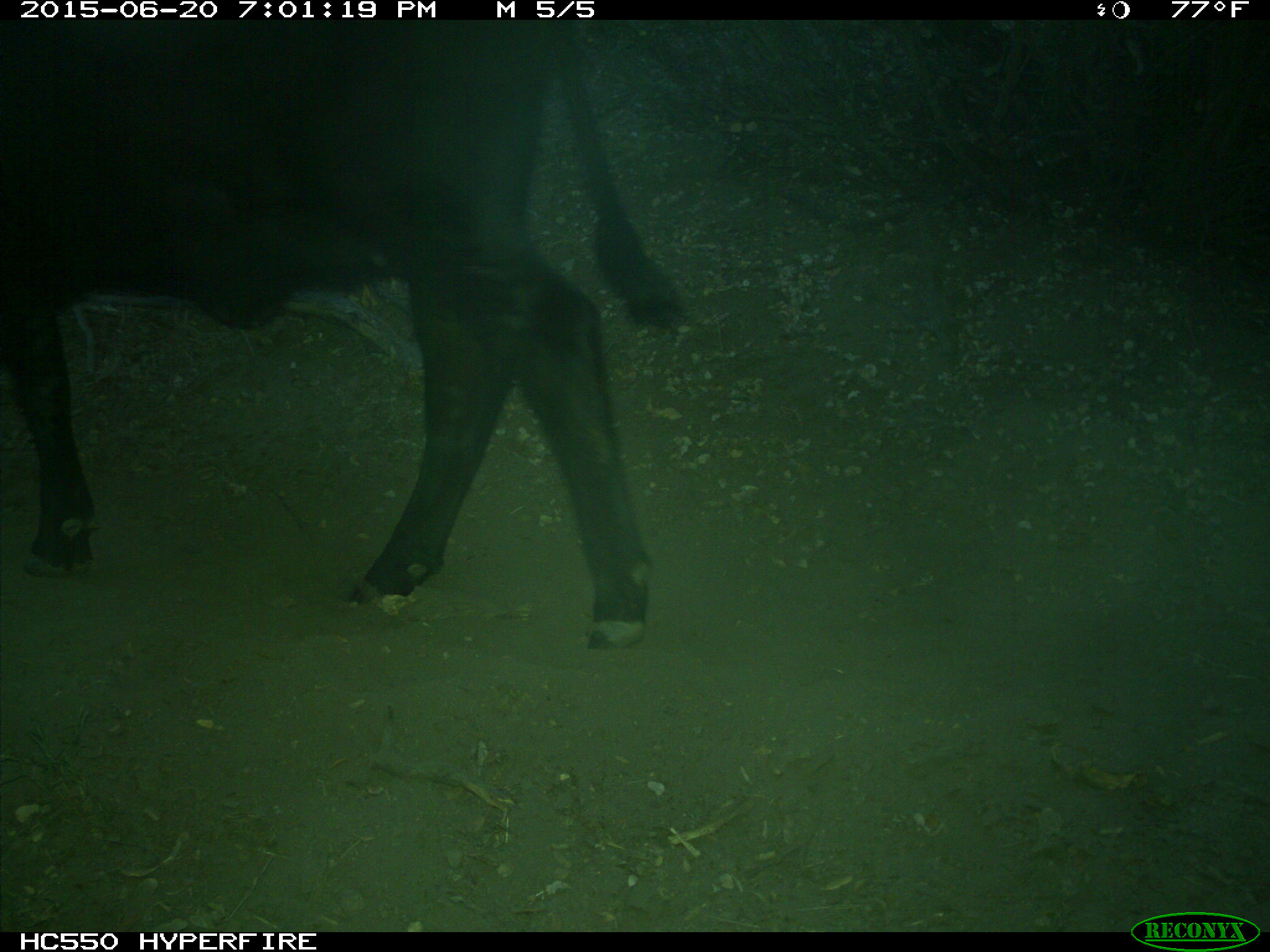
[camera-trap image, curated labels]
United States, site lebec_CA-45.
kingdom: Animalia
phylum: Chordata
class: Mammalia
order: Artiodactyla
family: Bovidae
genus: Bos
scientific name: Bos taurus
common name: domestic cow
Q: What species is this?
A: Bos taurus (domestic cow).